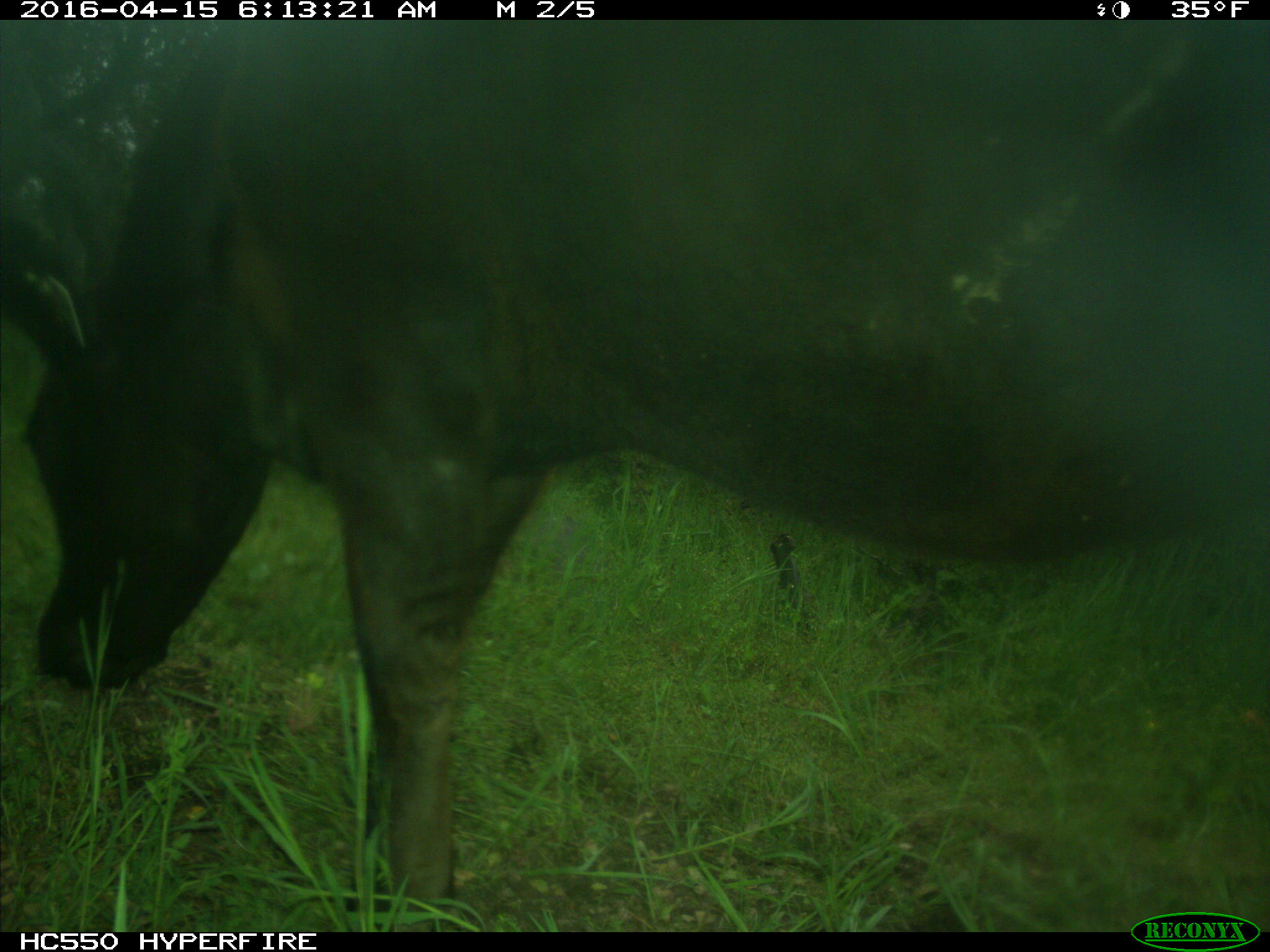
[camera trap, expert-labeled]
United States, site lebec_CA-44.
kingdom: Animalia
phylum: Chordata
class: Mammalia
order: Artiodactyla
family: Bovidae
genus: Bos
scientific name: Bos taurus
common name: domestic cow